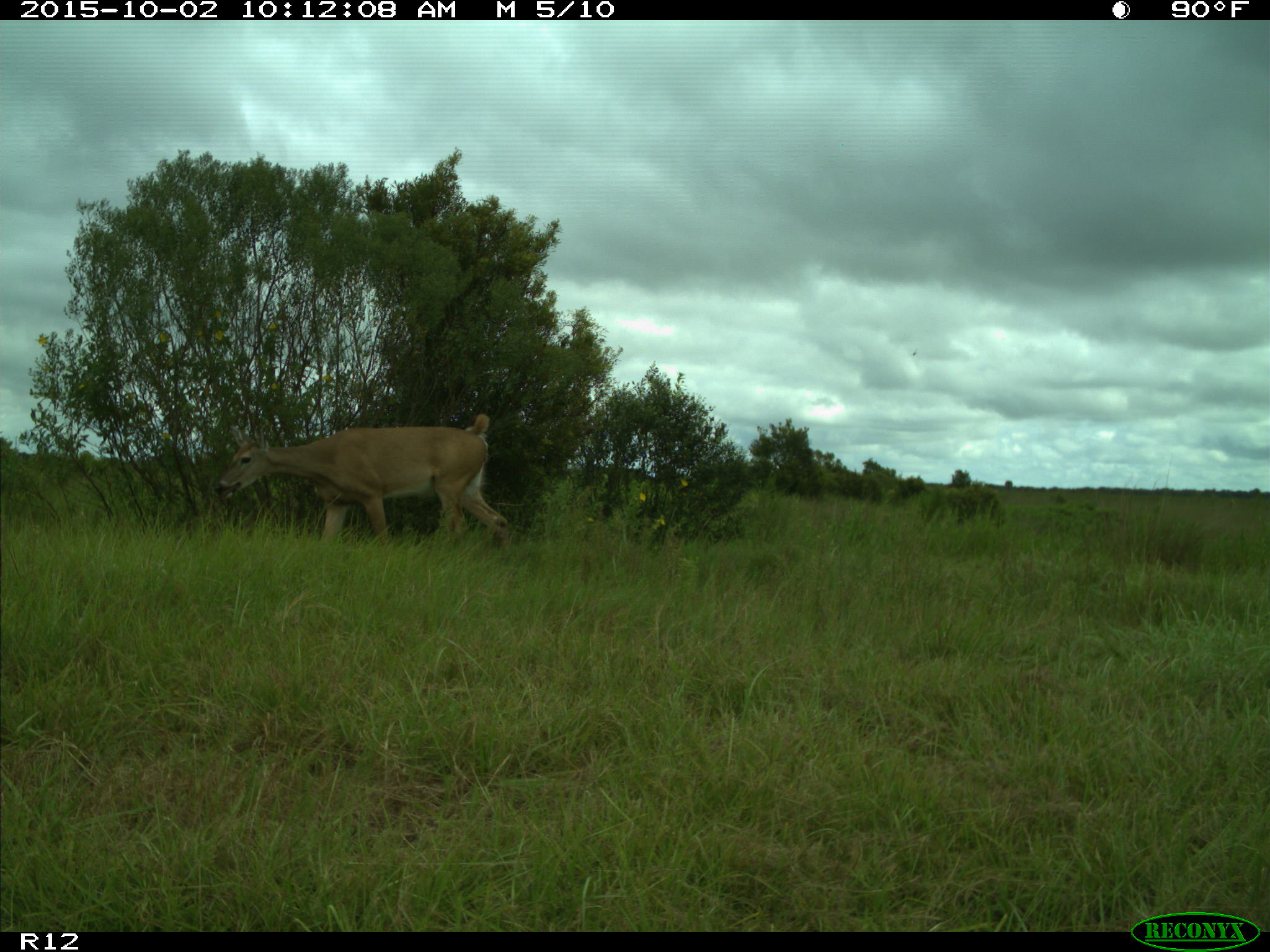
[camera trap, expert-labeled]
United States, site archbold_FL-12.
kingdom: Animalia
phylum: Chordata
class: Mammalia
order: Artiodactyla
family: Cervidae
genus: Odocoileus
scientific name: Odocoileus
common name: deer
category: unidentified deer